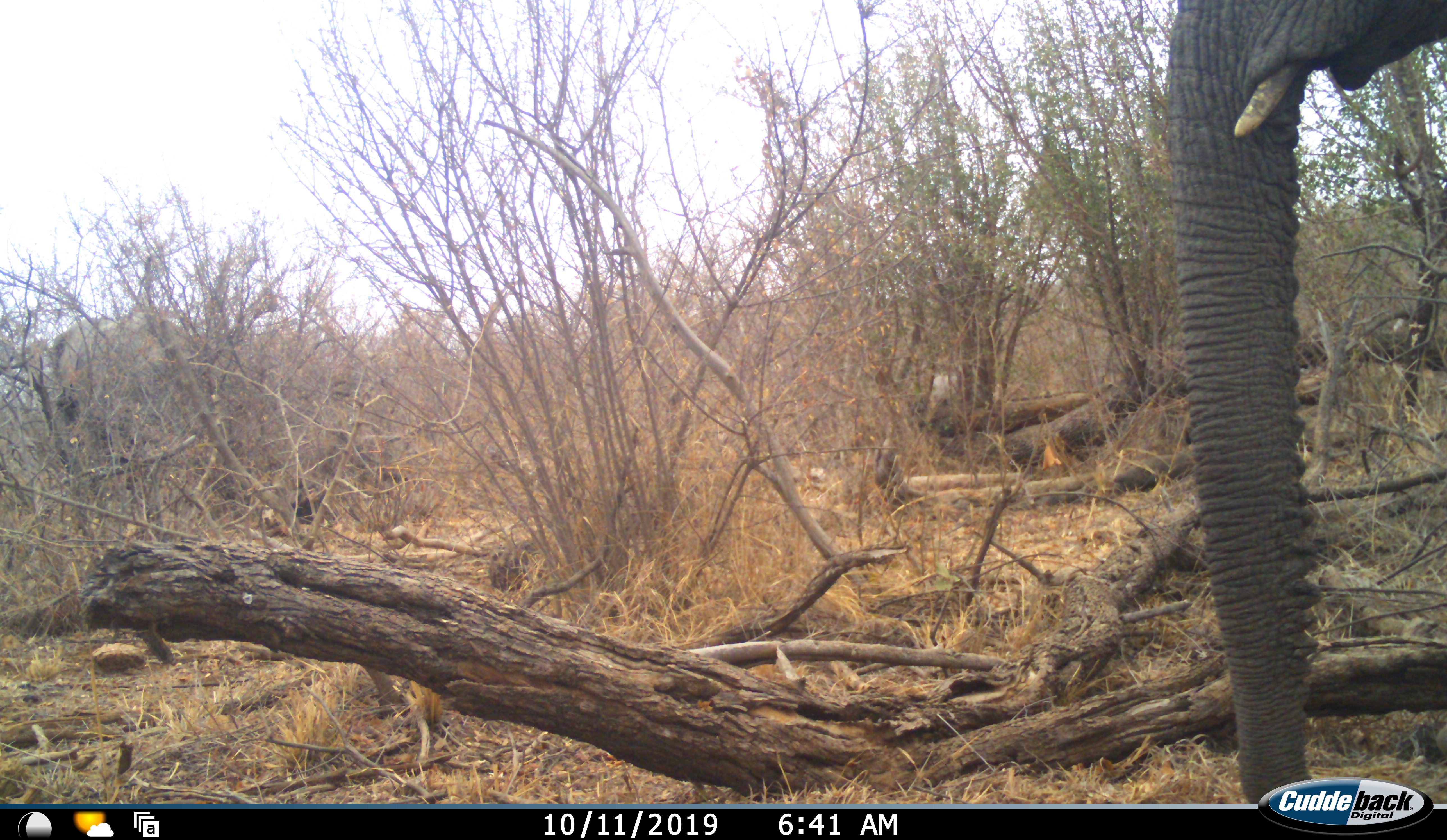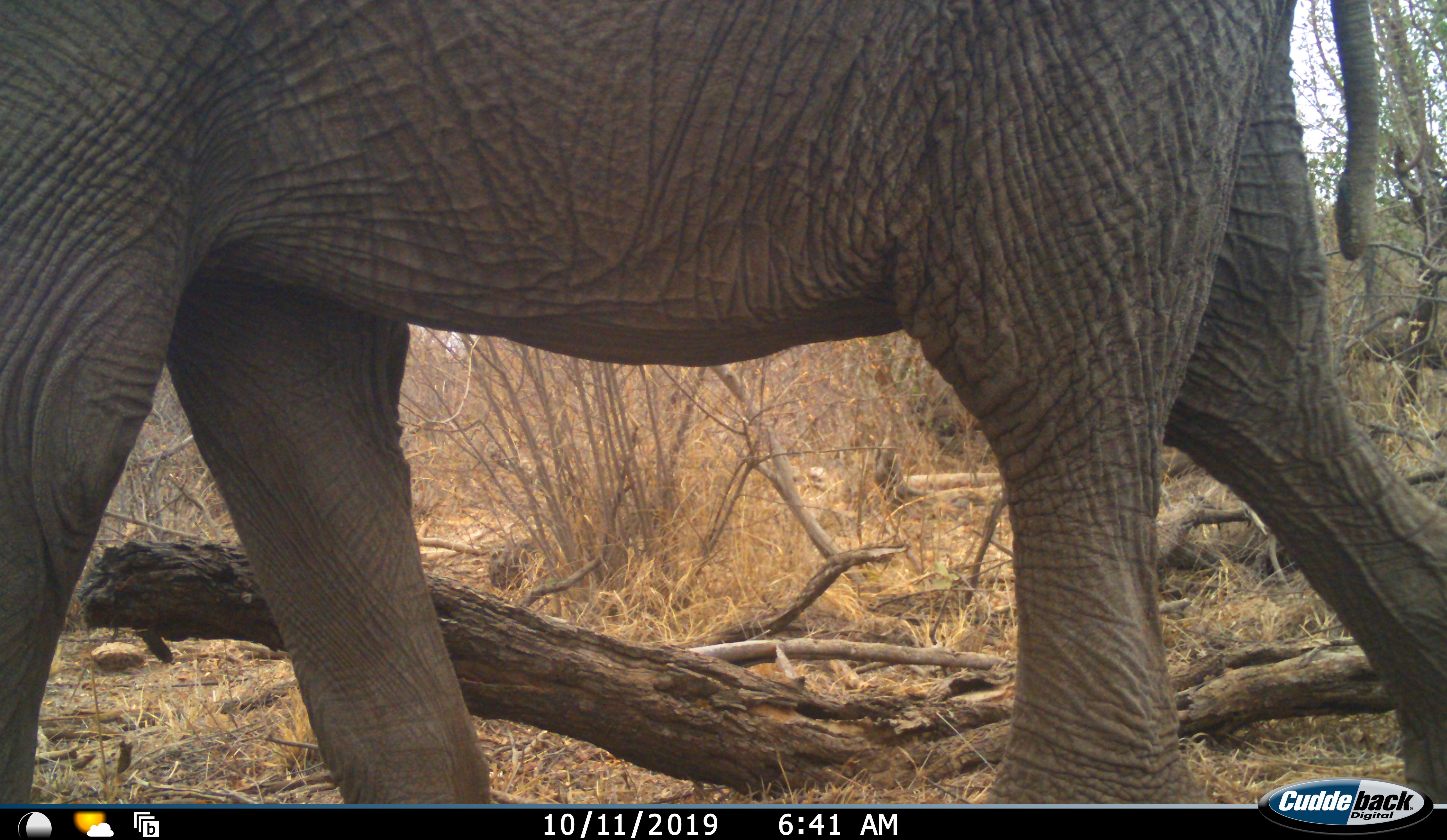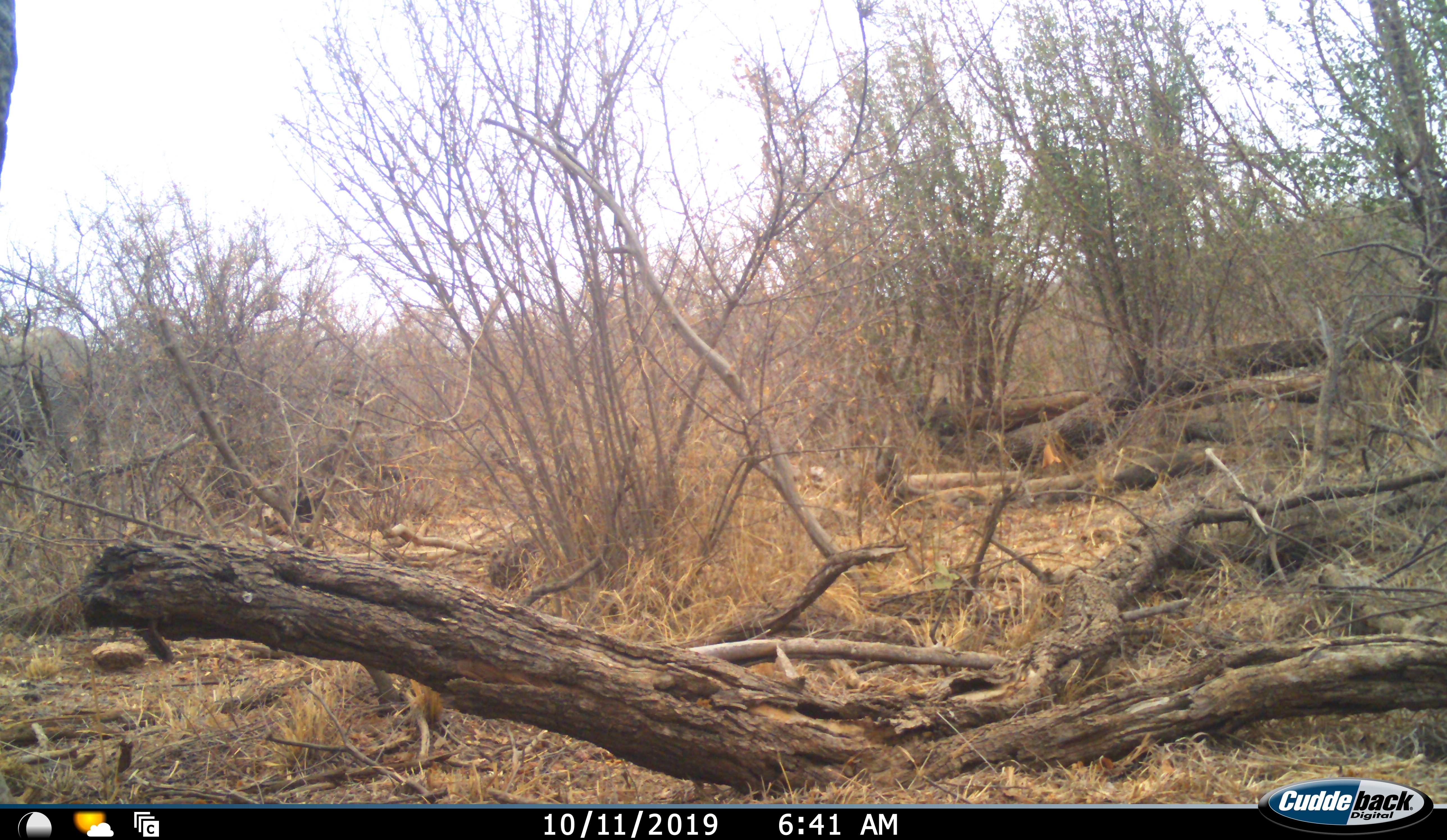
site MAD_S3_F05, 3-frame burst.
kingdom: Animalia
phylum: Chordata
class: Mammalia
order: Proboscidea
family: Elephantidae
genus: Loxodonta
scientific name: Loxodonta africana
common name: african bush elephant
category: elephant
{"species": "elephant (african bush elephant) (Loxodonta africana)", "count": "1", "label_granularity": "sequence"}